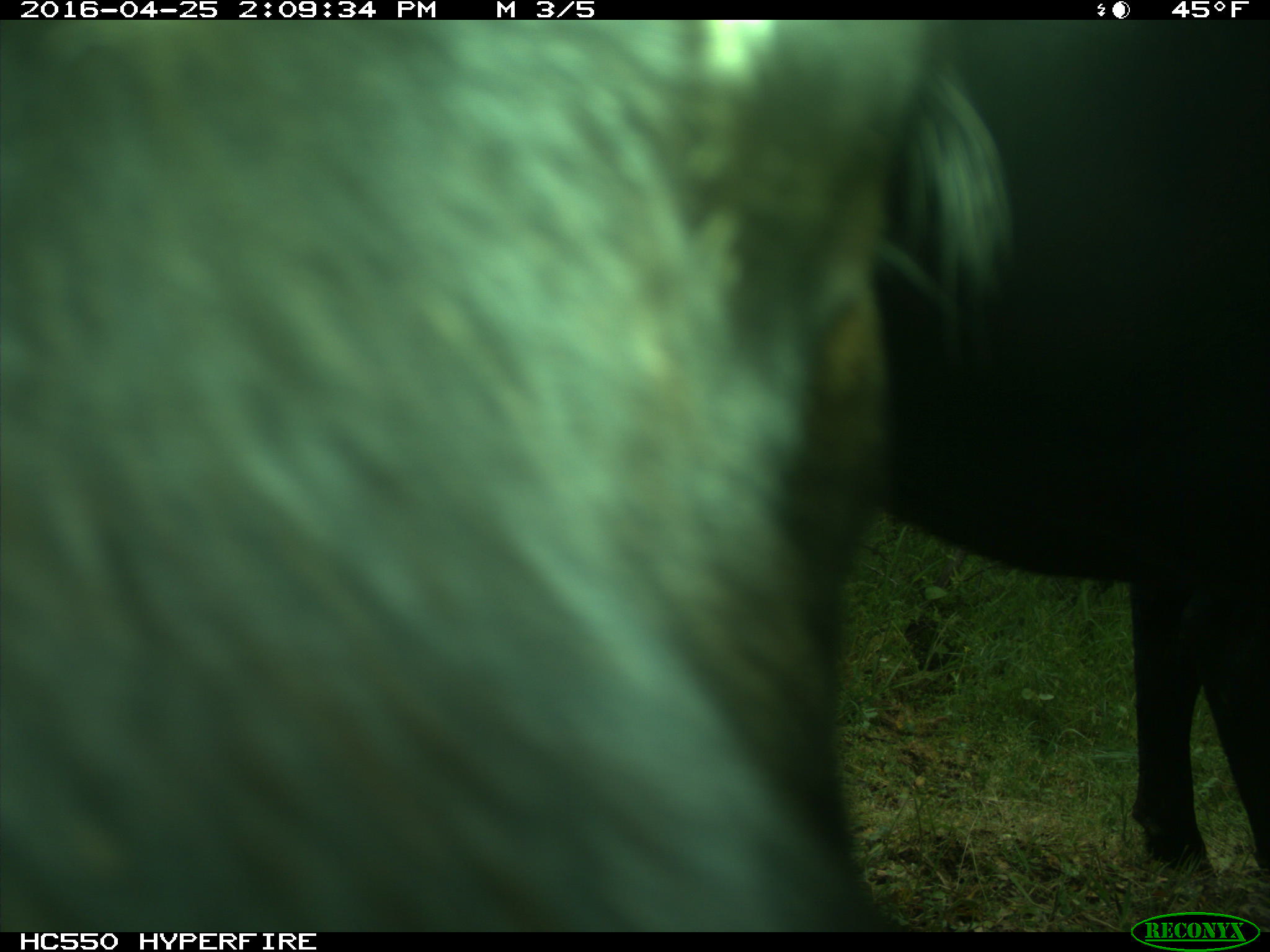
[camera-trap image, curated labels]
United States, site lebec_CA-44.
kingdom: Animalia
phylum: Chordata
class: Mammalia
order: Artiodactyla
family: Bovidae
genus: Bos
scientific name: Bos taurus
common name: domestic cow